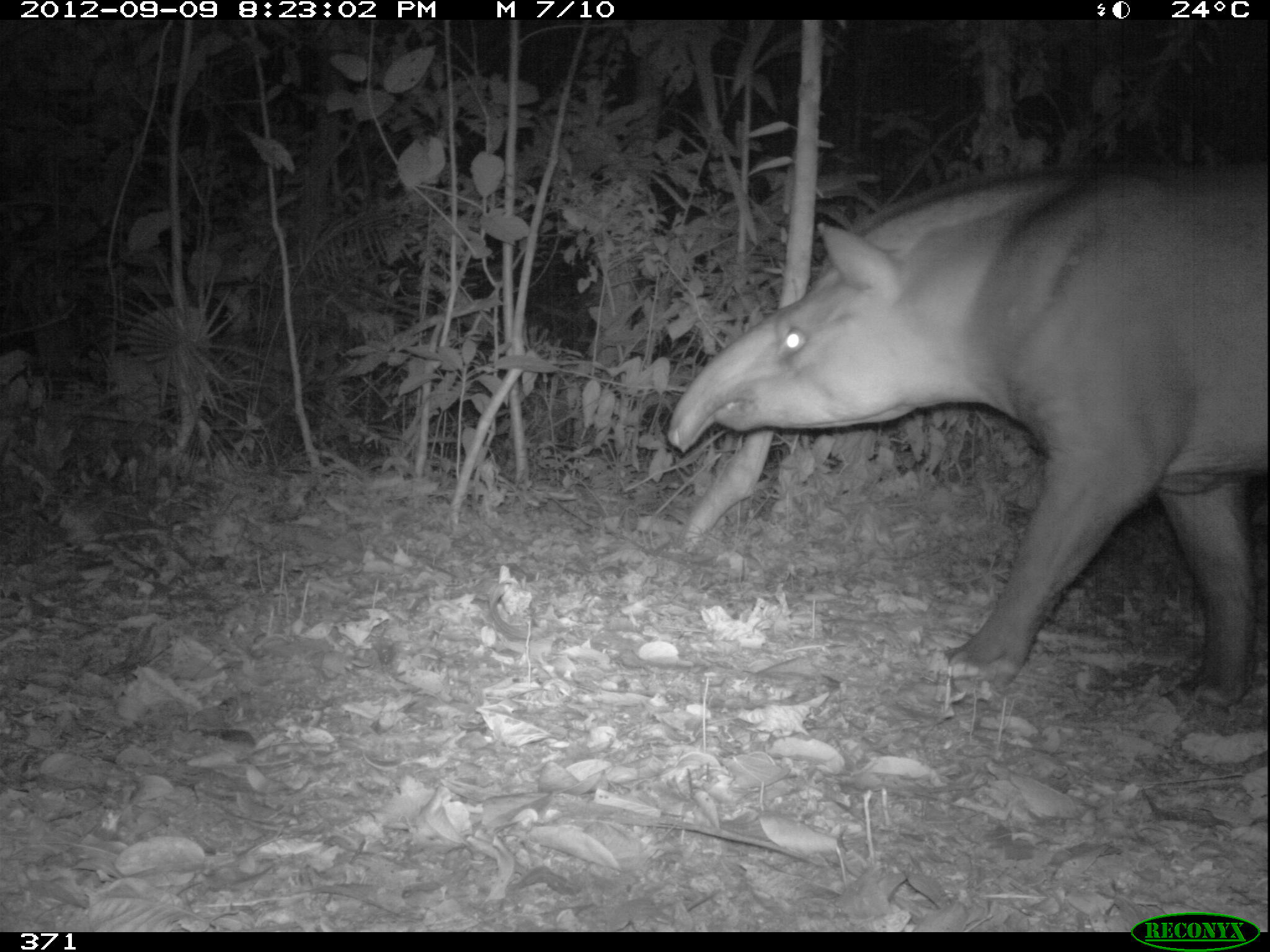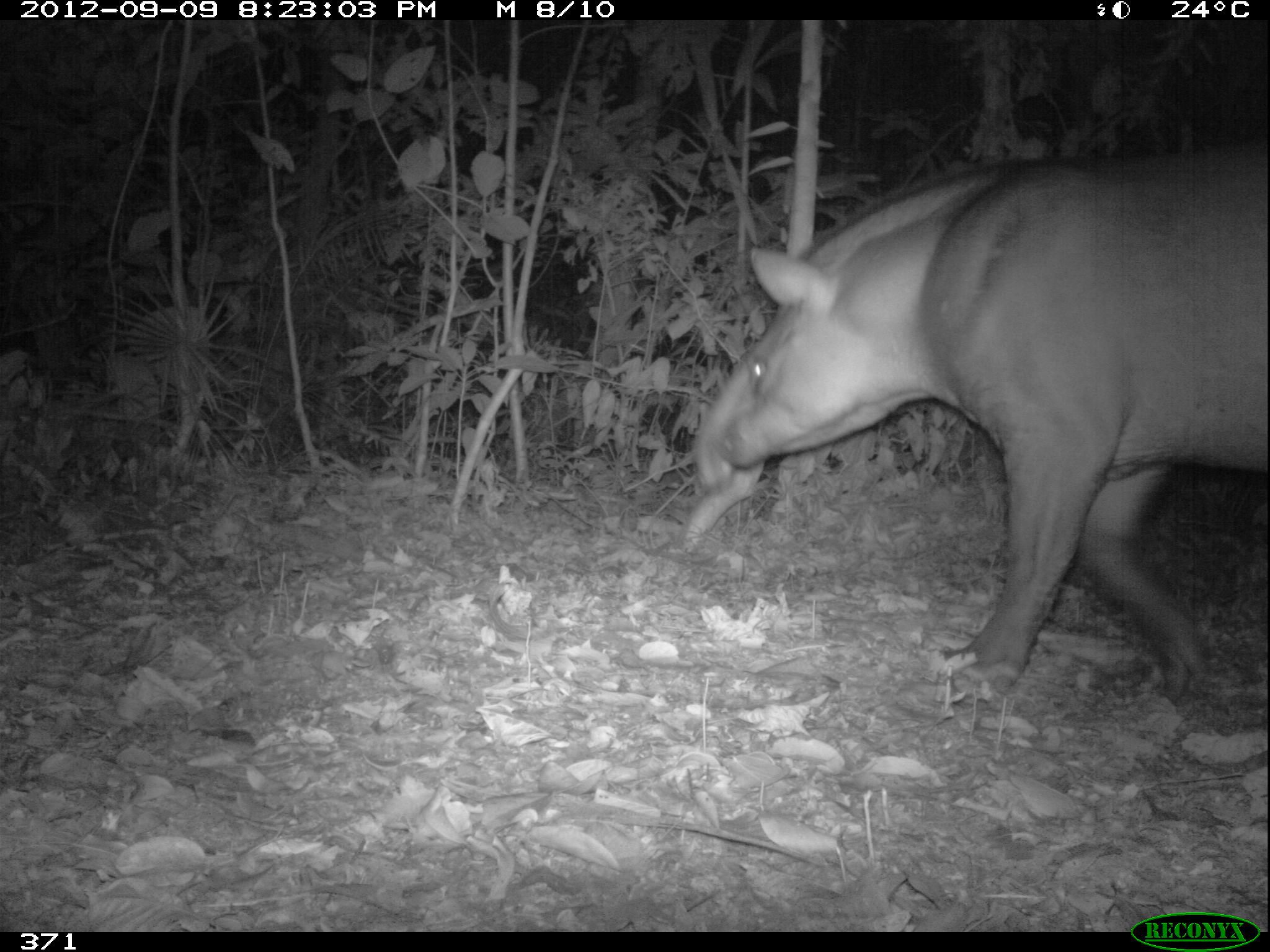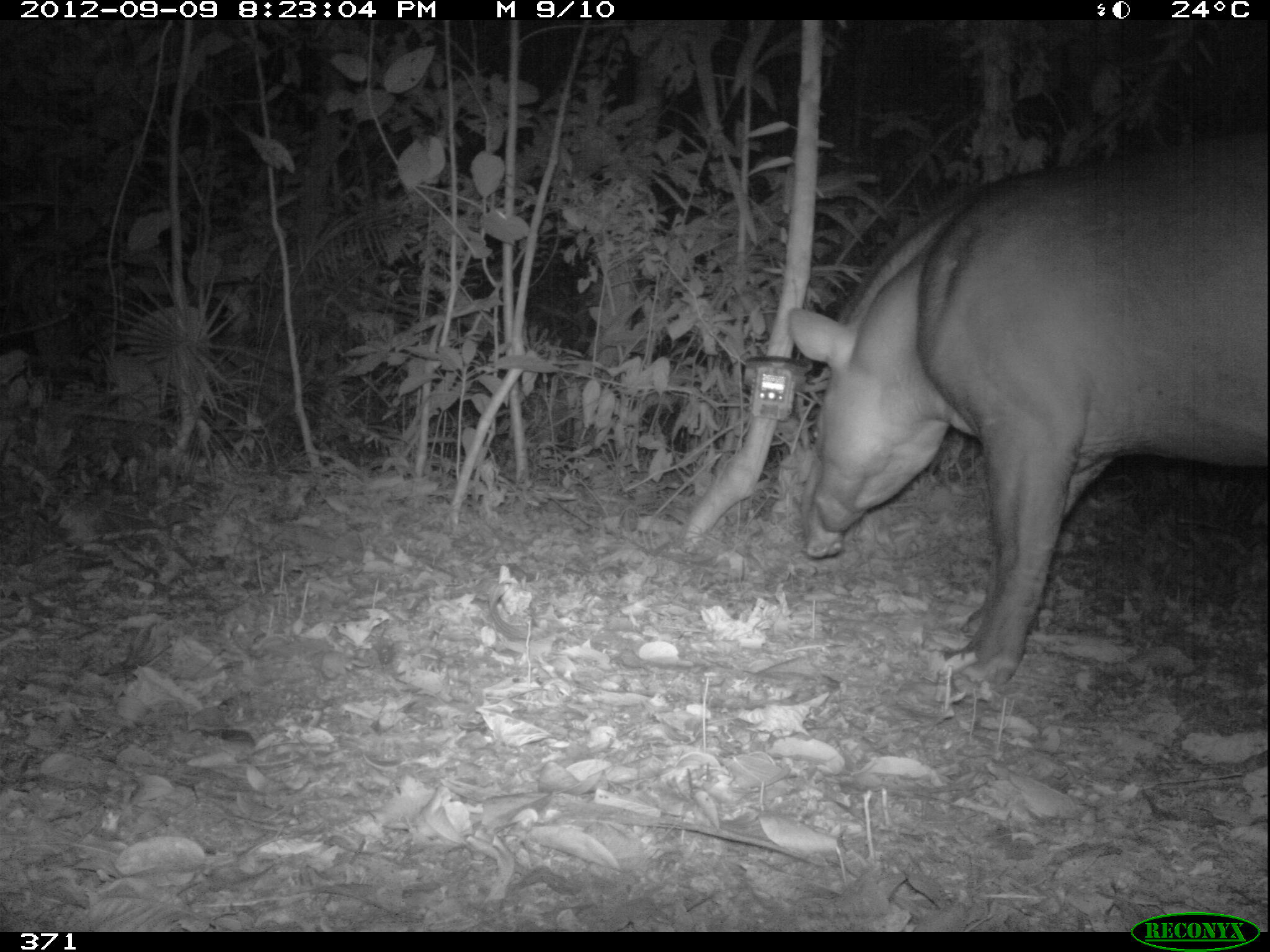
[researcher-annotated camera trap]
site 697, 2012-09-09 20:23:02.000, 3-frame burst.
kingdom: Animalia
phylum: Chordata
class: Mammalia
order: Perissodactyla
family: Tapiridae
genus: Tapirus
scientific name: Tapirus terrestris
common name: south american tapir